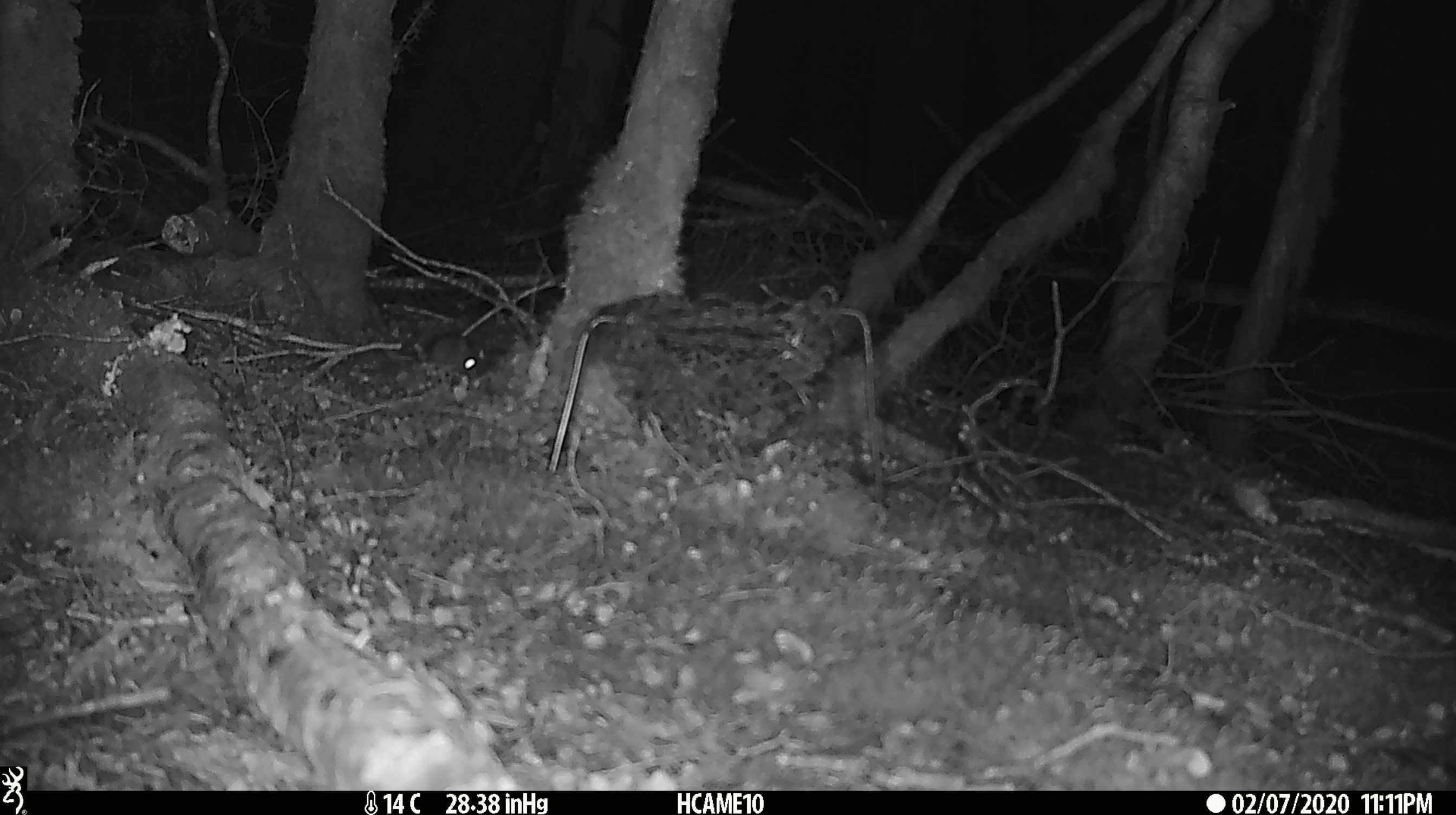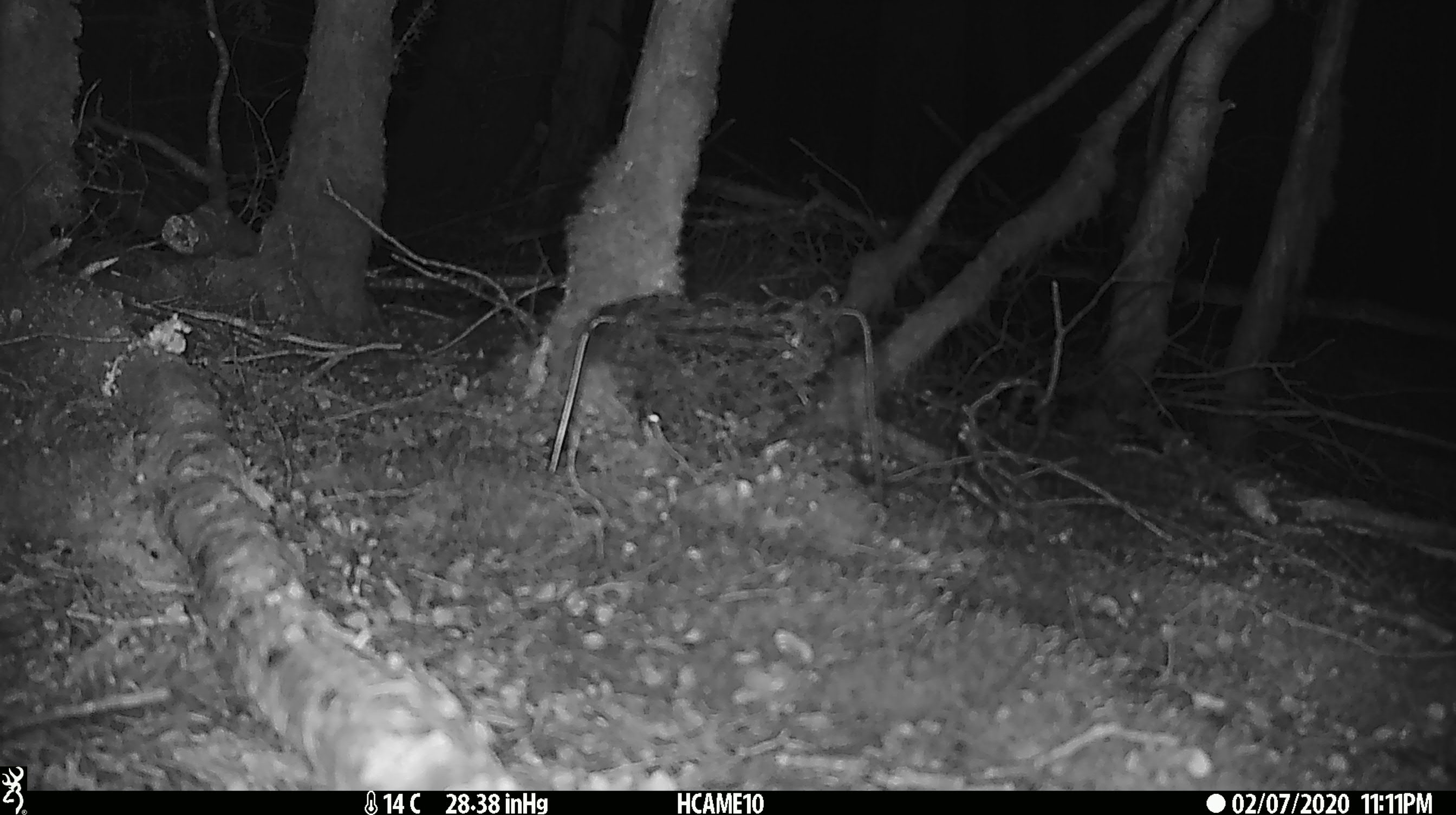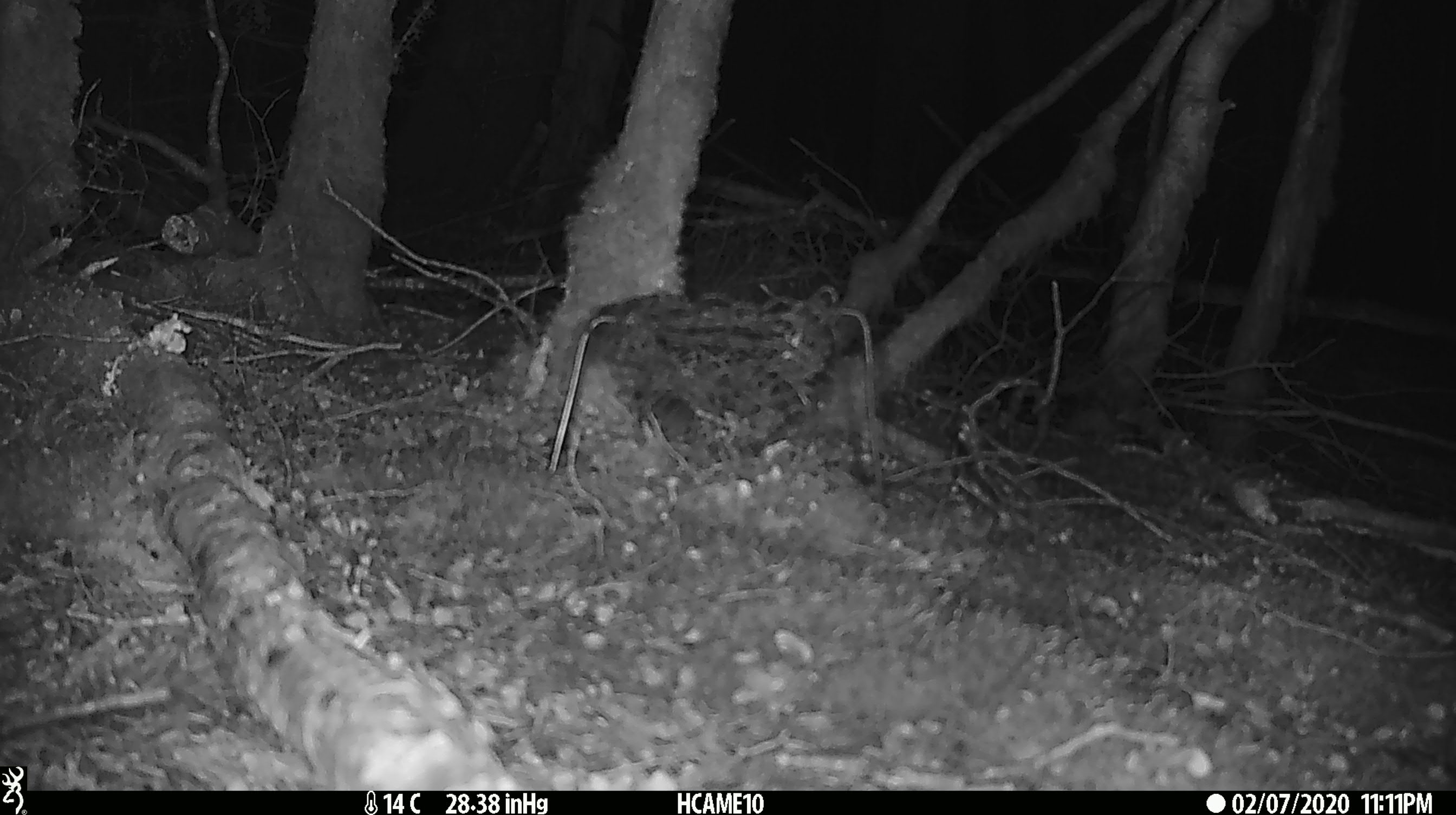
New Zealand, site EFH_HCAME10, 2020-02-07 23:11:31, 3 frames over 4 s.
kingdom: Animalia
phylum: Chordata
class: Mammalia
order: Rodentia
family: Muridae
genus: Mus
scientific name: Mus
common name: mouse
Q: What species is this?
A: Mouse (Mus).